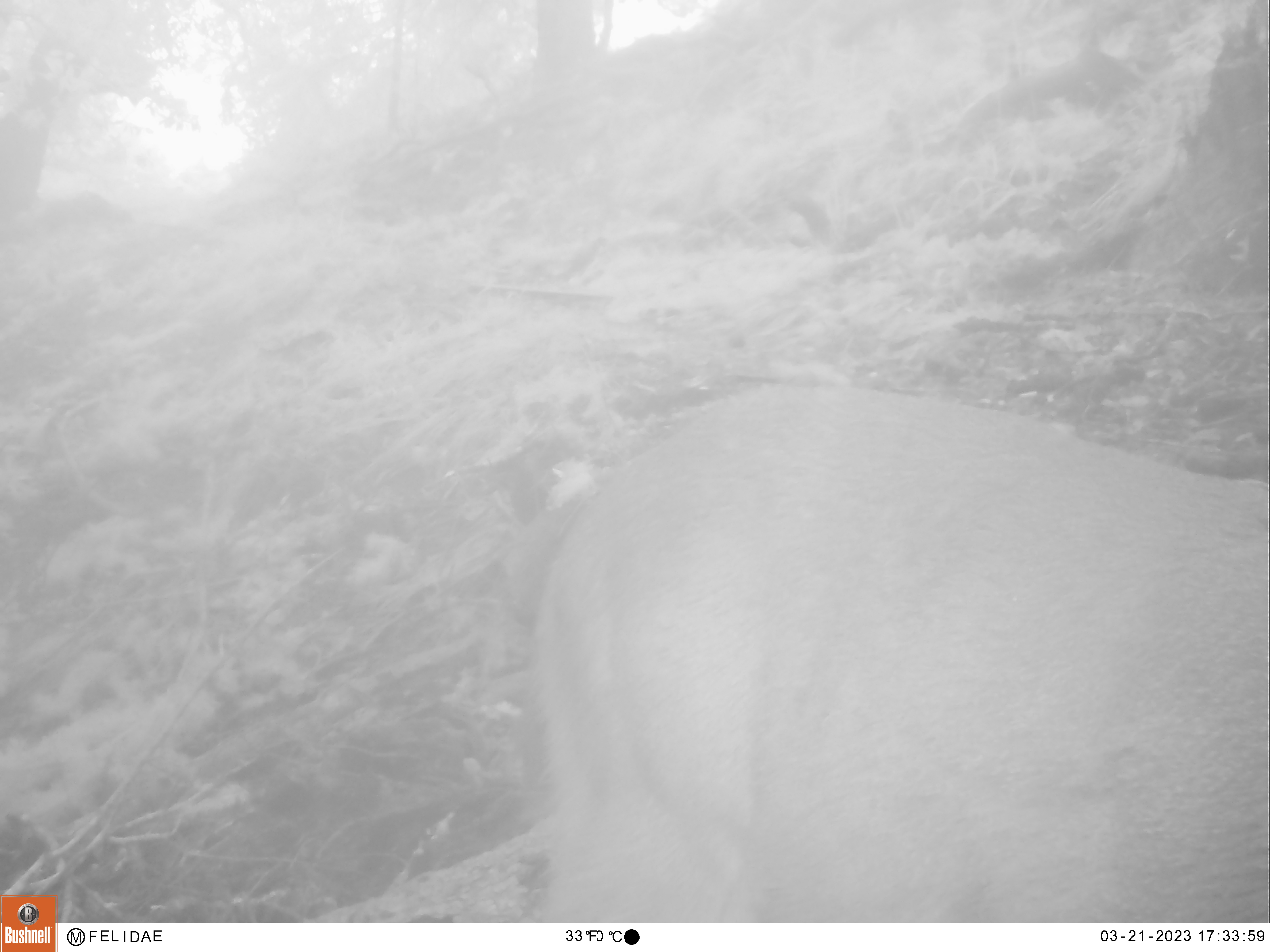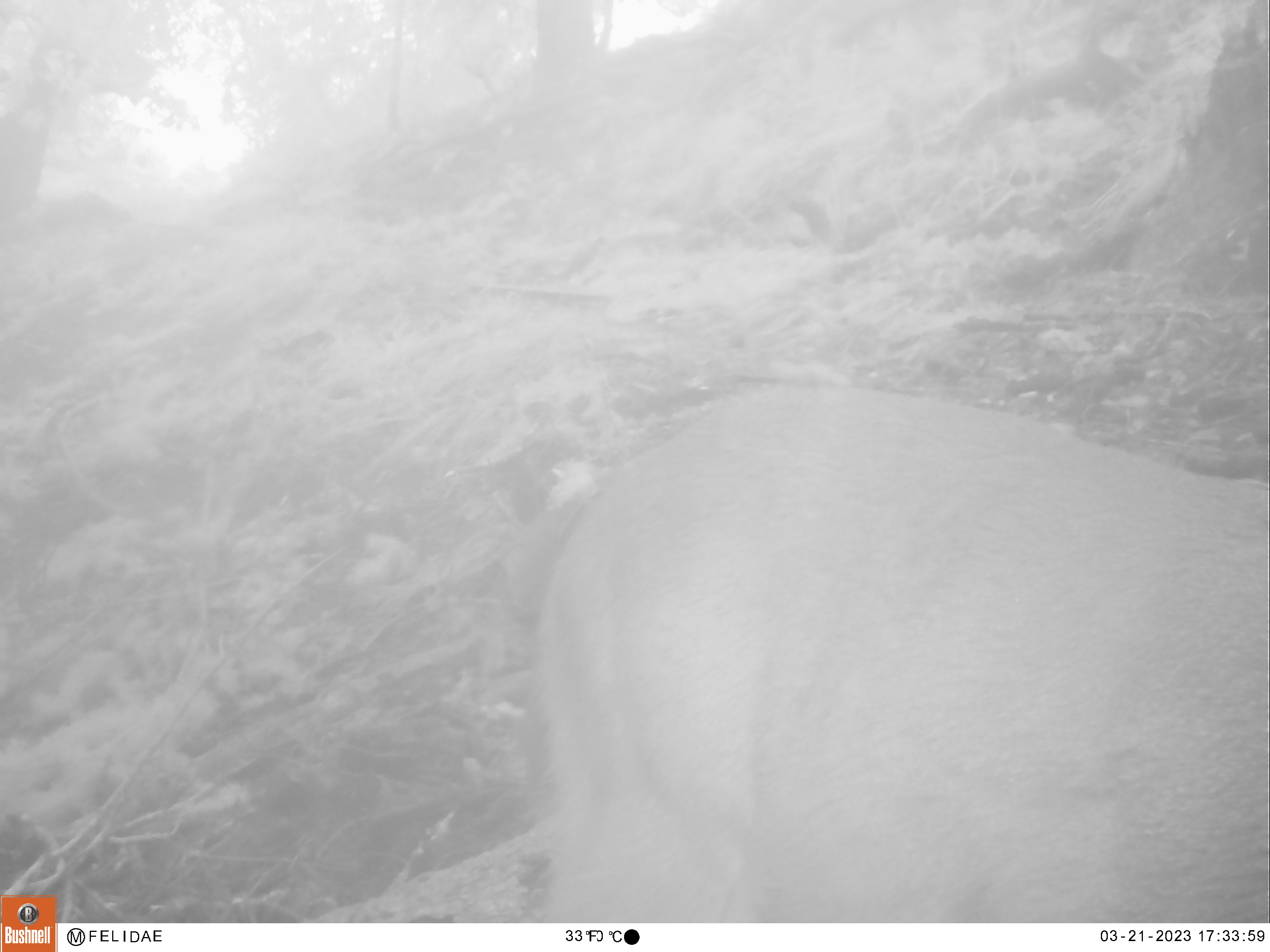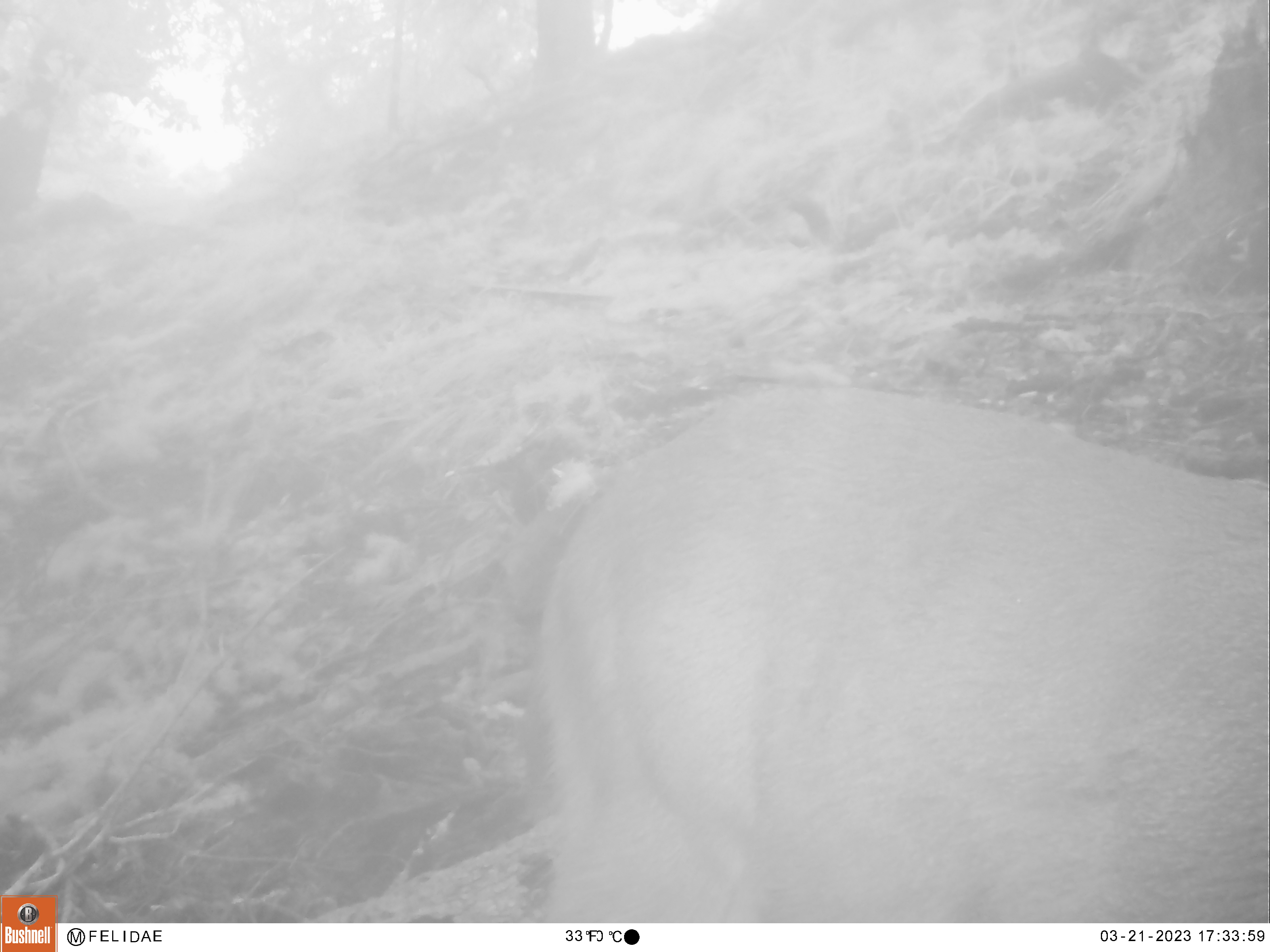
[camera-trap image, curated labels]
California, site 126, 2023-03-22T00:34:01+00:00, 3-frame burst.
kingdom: Animalia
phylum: Chordata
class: Mammalia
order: Artiodactyla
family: Cervidae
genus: Odocoileus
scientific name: Odocoileus hemionus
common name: mule deer